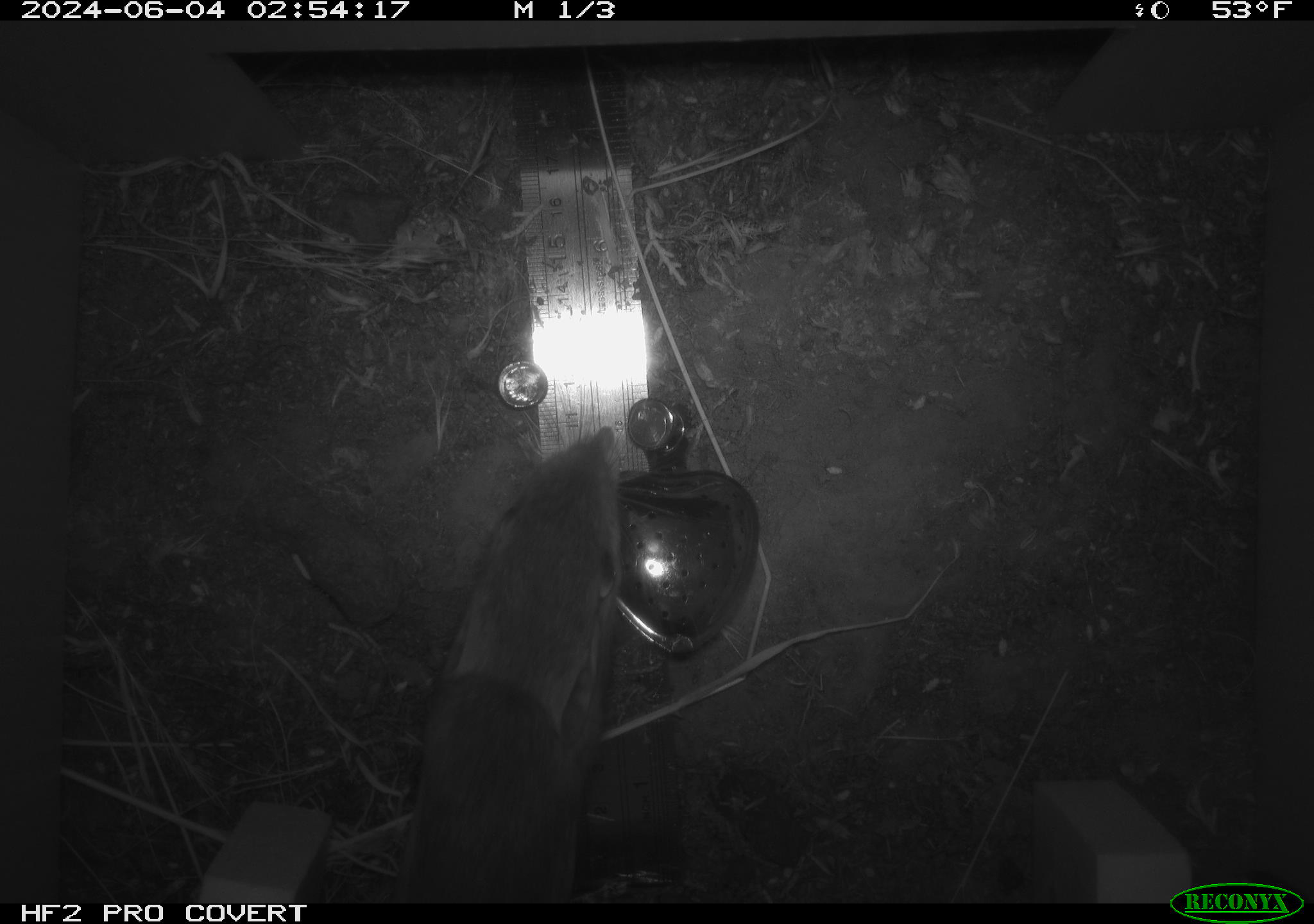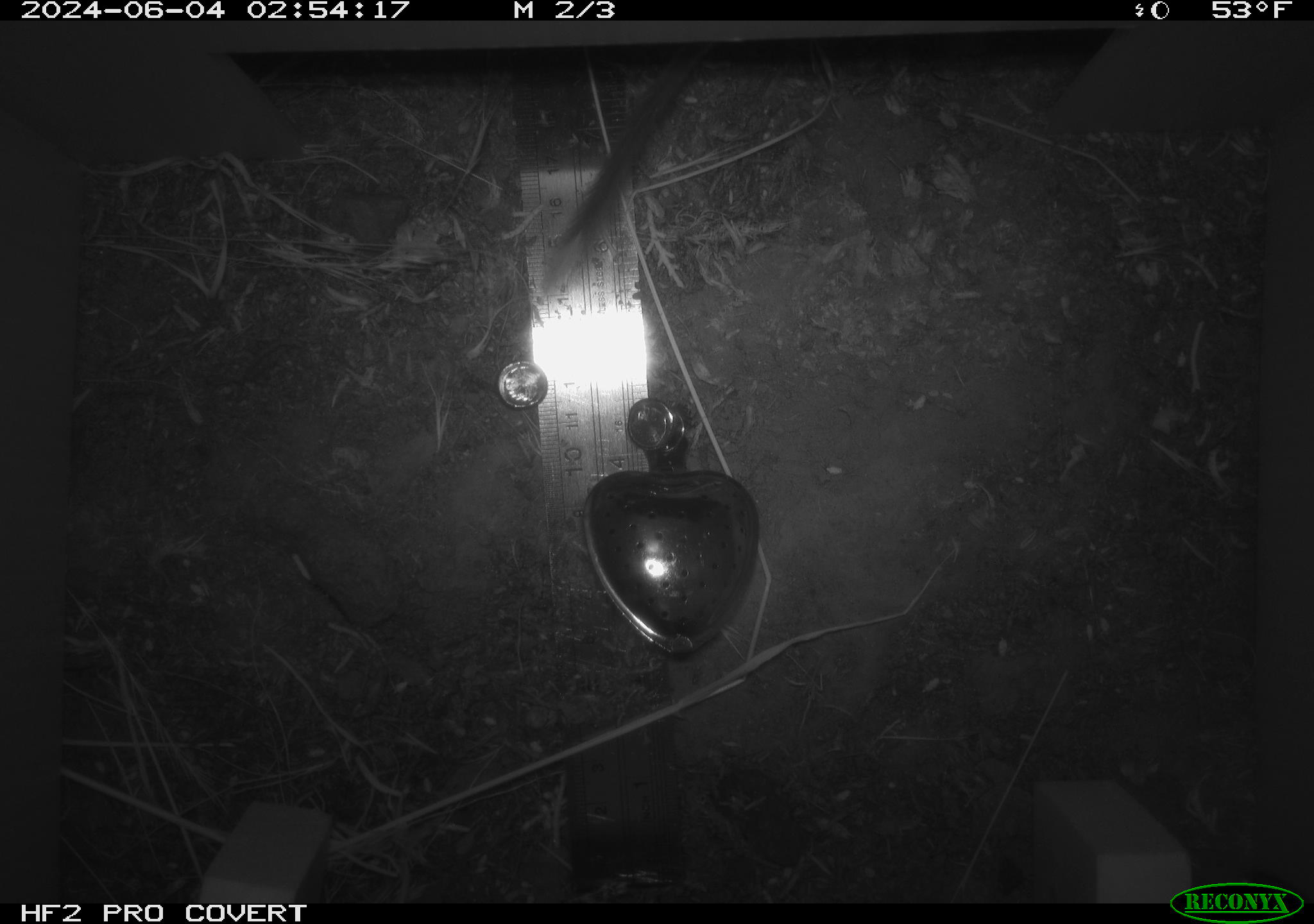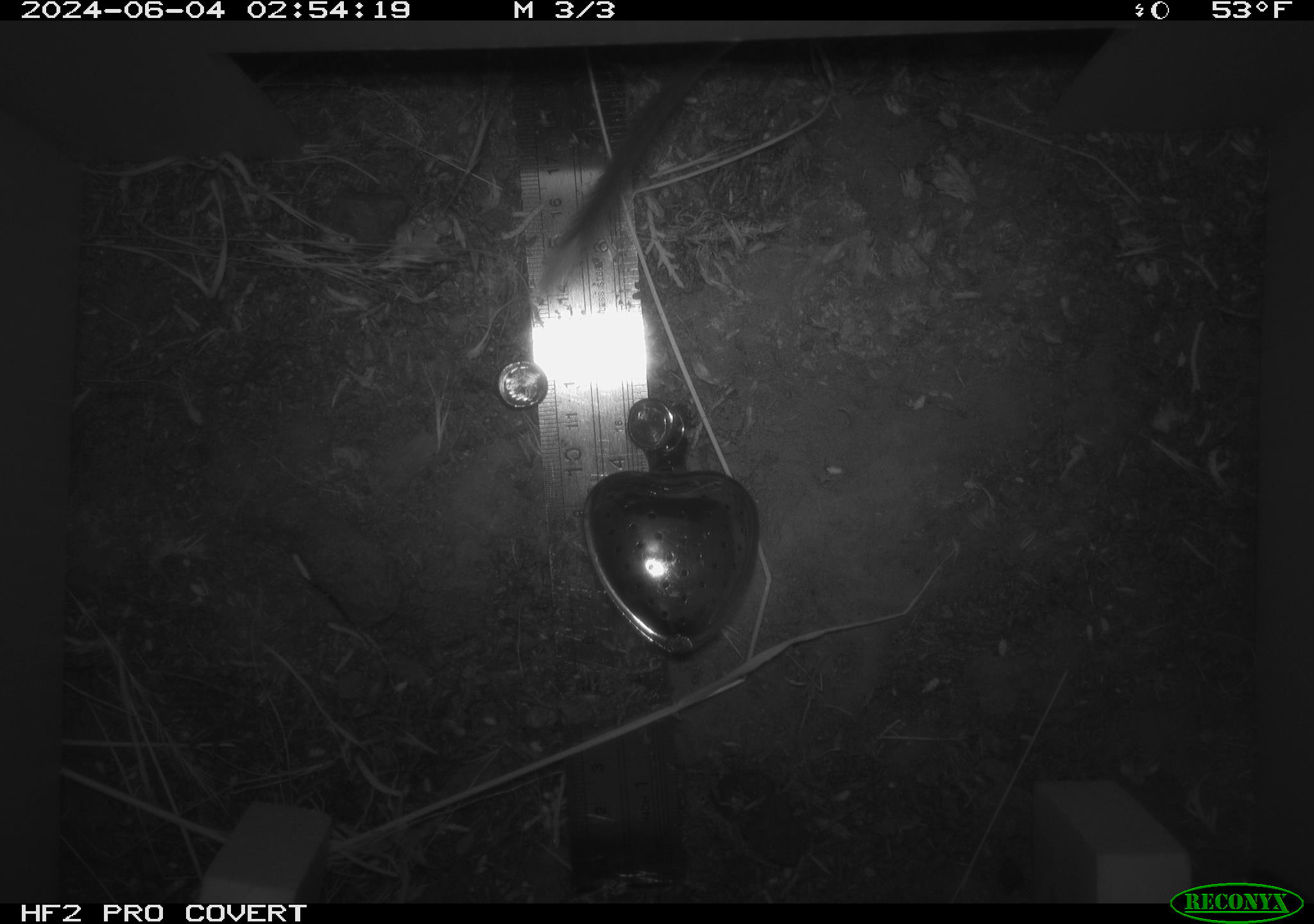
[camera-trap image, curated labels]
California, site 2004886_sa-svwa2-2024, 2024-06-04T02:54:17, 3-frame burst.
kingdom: Animalia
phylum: Chordata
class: Mammalia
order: Rodentia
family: Heteromyidae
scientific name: Heteromyidae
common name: kangaroo rats and pocket mice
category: heteromyidae family